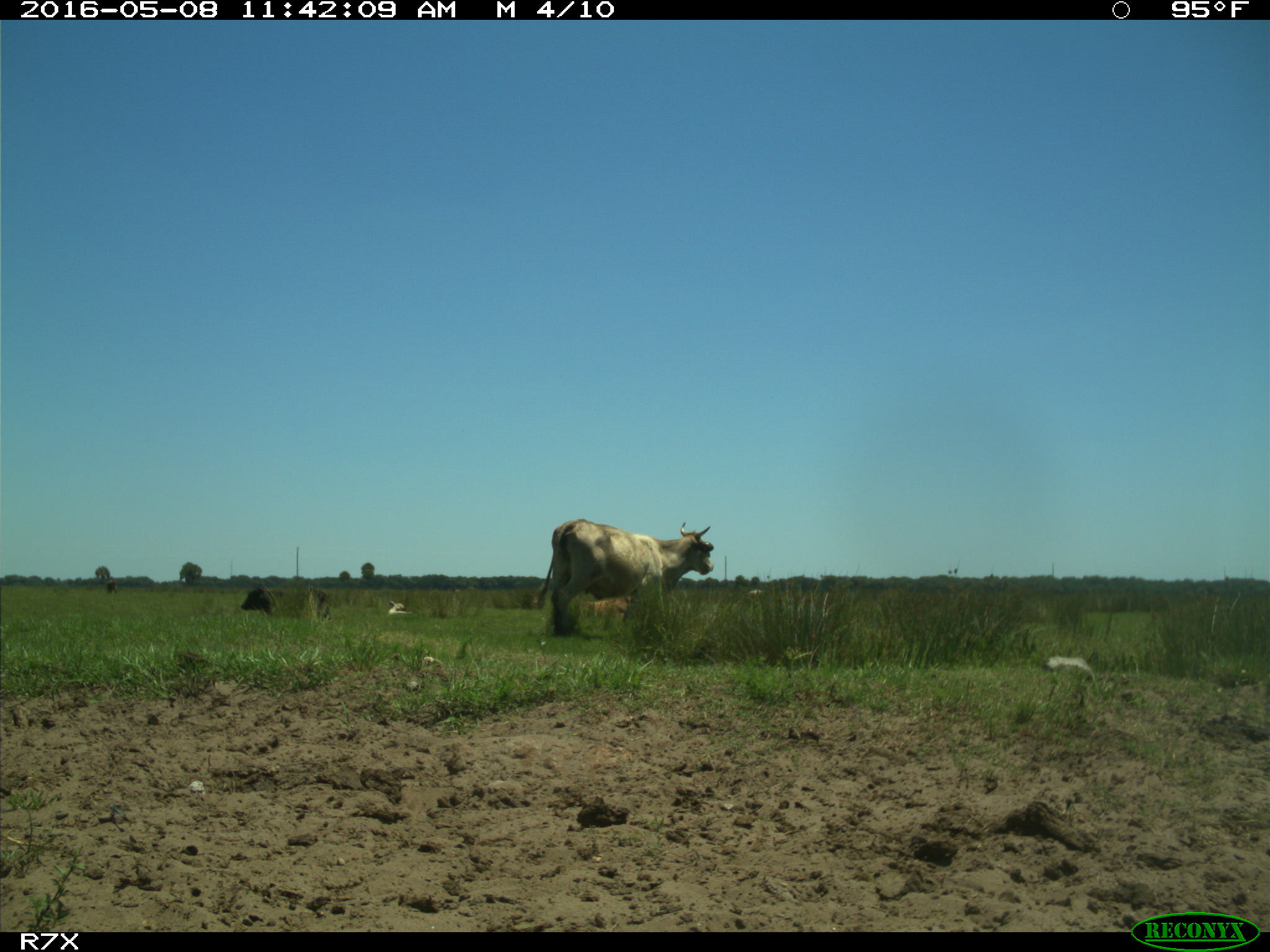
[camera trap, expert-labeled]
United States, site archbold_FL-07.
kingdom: Animalia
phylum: Chordata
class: Mammalia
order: Artiodactyla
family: Bovidae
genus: Bos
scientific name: Bos taurus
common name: domestic cow